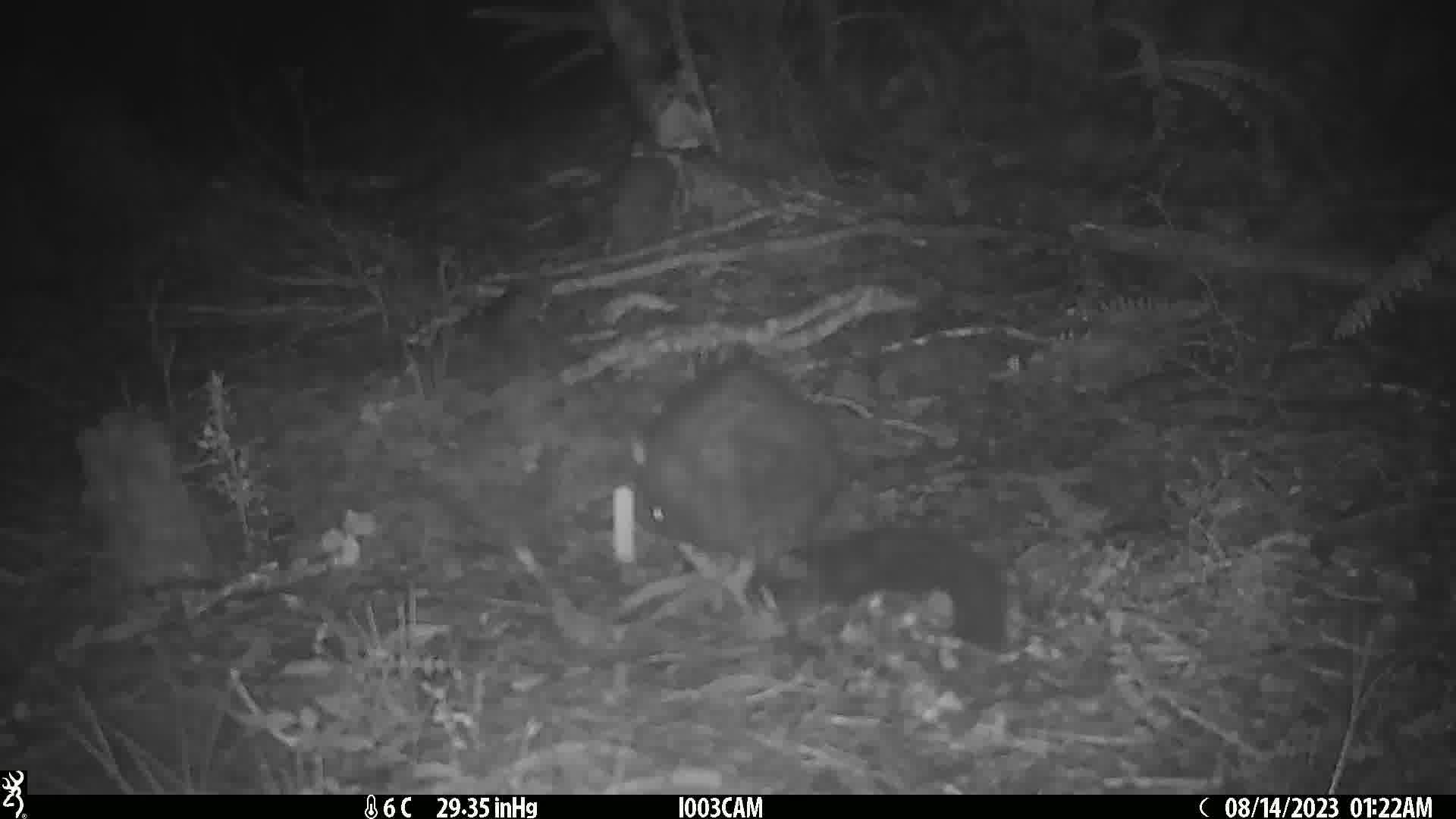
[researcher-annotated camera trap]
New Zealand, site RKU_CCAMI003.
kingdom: Animalia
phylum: Chordata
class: Mammalia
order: Diprotodontia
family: Phalangeridae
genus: Trichosurus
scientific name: Trichosurus vulpecula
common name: common brushtail possum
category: possum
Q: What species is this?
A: Possum (common brushtail possum) (Trichosurus vulpecula).